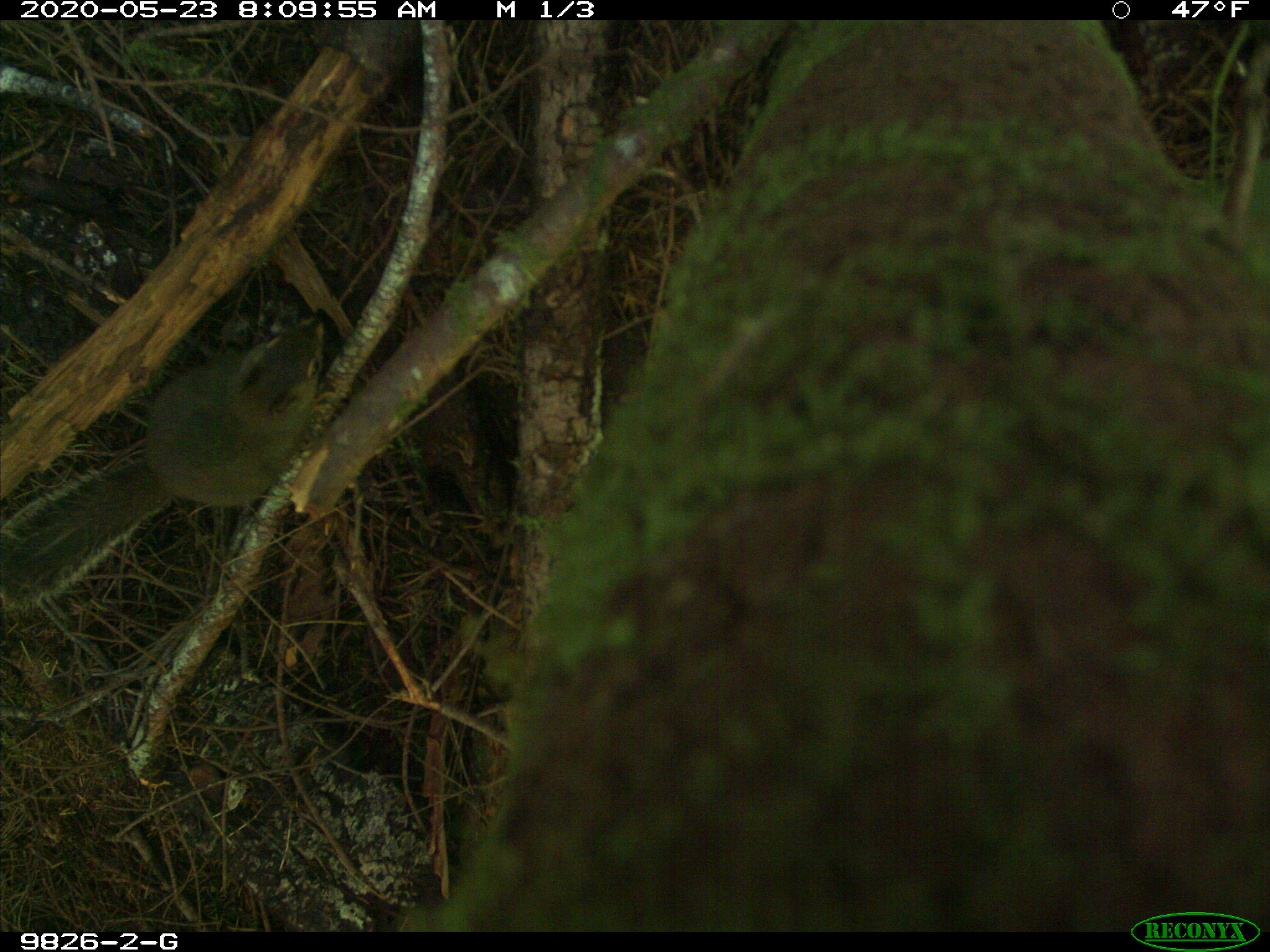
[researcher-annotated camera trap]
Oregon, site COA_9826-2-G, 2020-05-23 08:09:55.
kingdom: Animalia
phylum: Chordata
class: Mammalia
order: Rodentia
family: Sciuridae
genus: Tamiasciurus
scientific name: Tamiasciurus douglasii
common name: douglas squirrel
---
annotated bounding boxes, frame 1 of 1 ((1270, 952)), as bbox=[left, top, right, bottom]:
douglas squirrel: bbox=[0, 306, 332, 608]